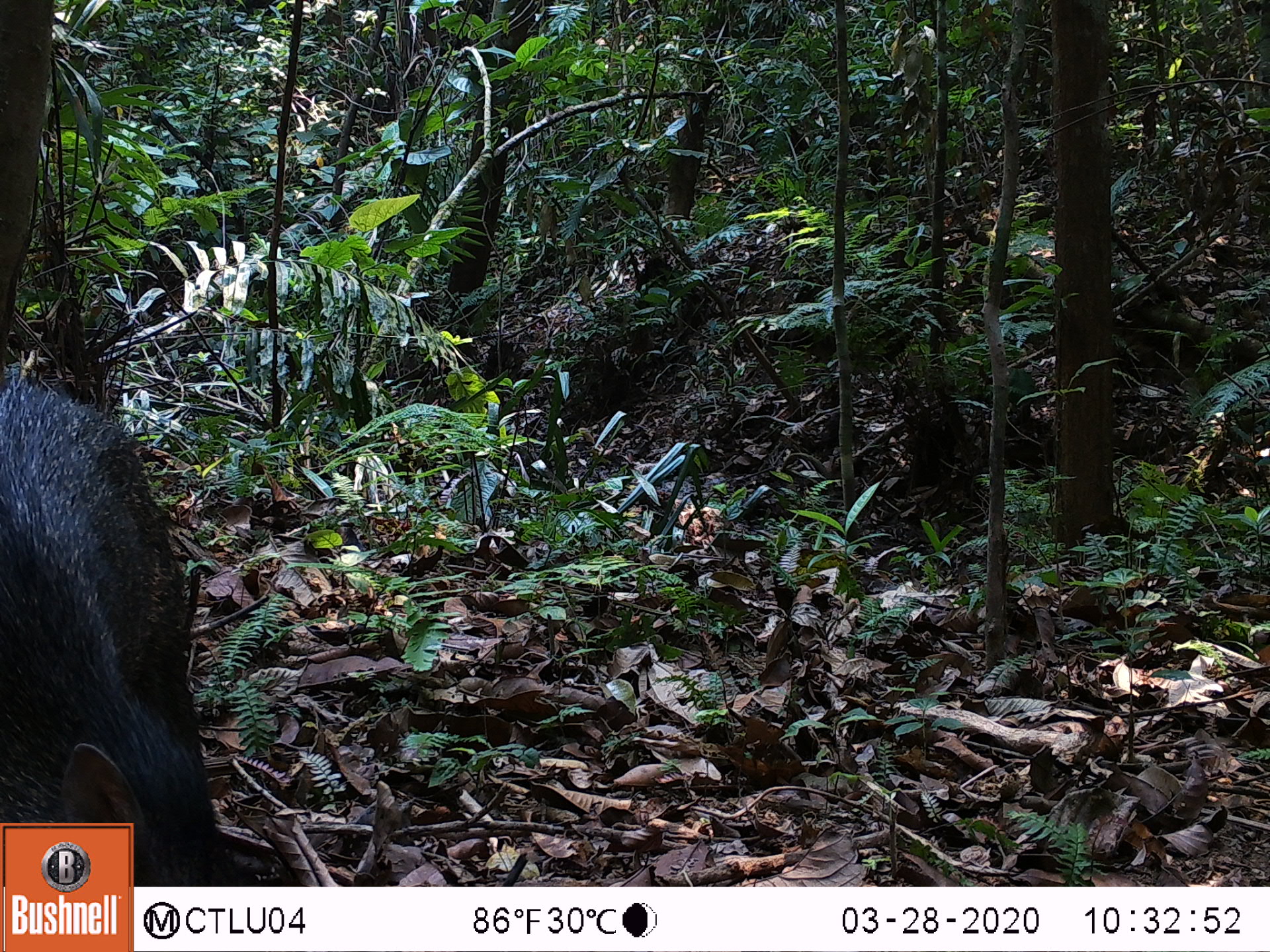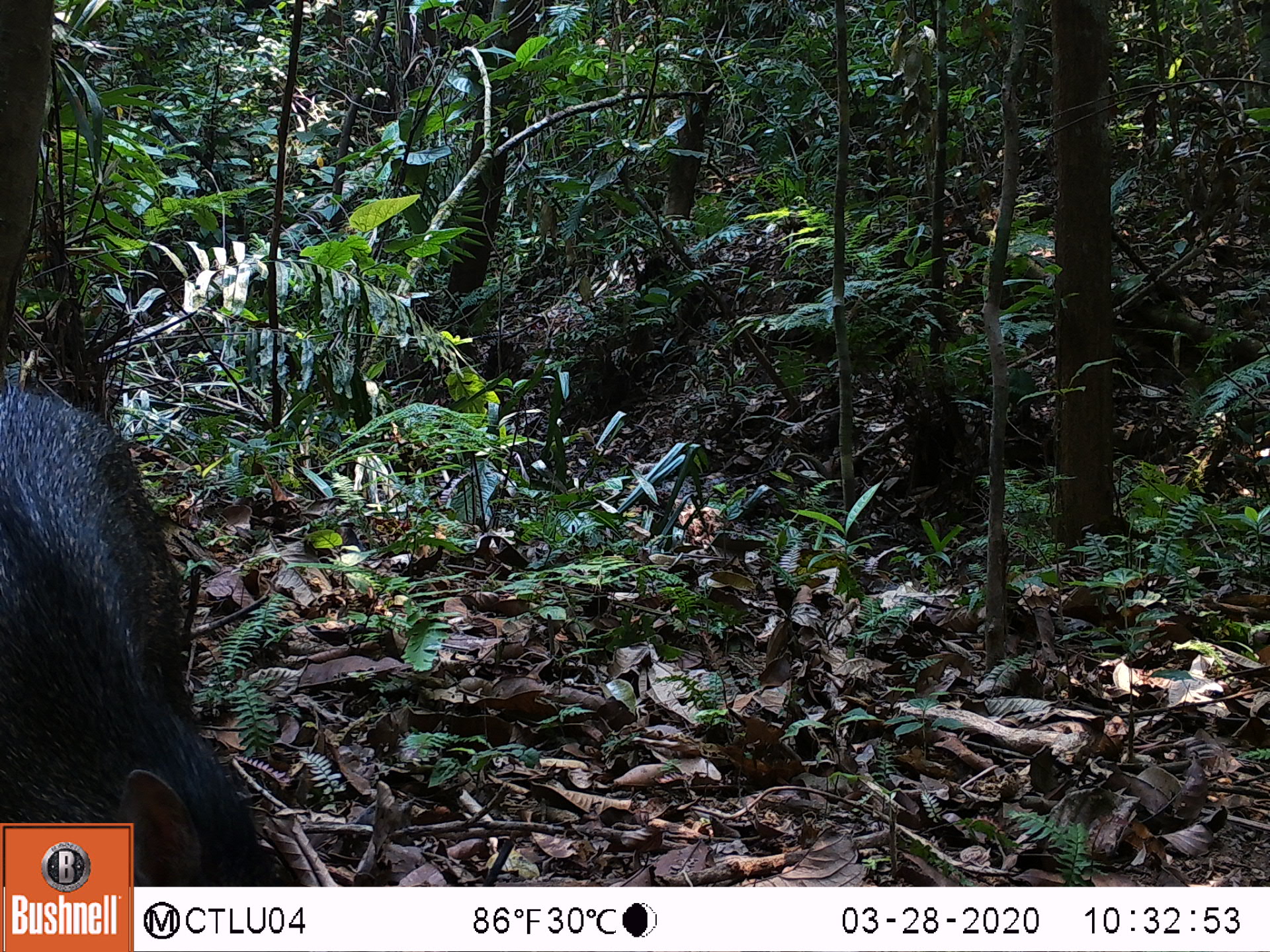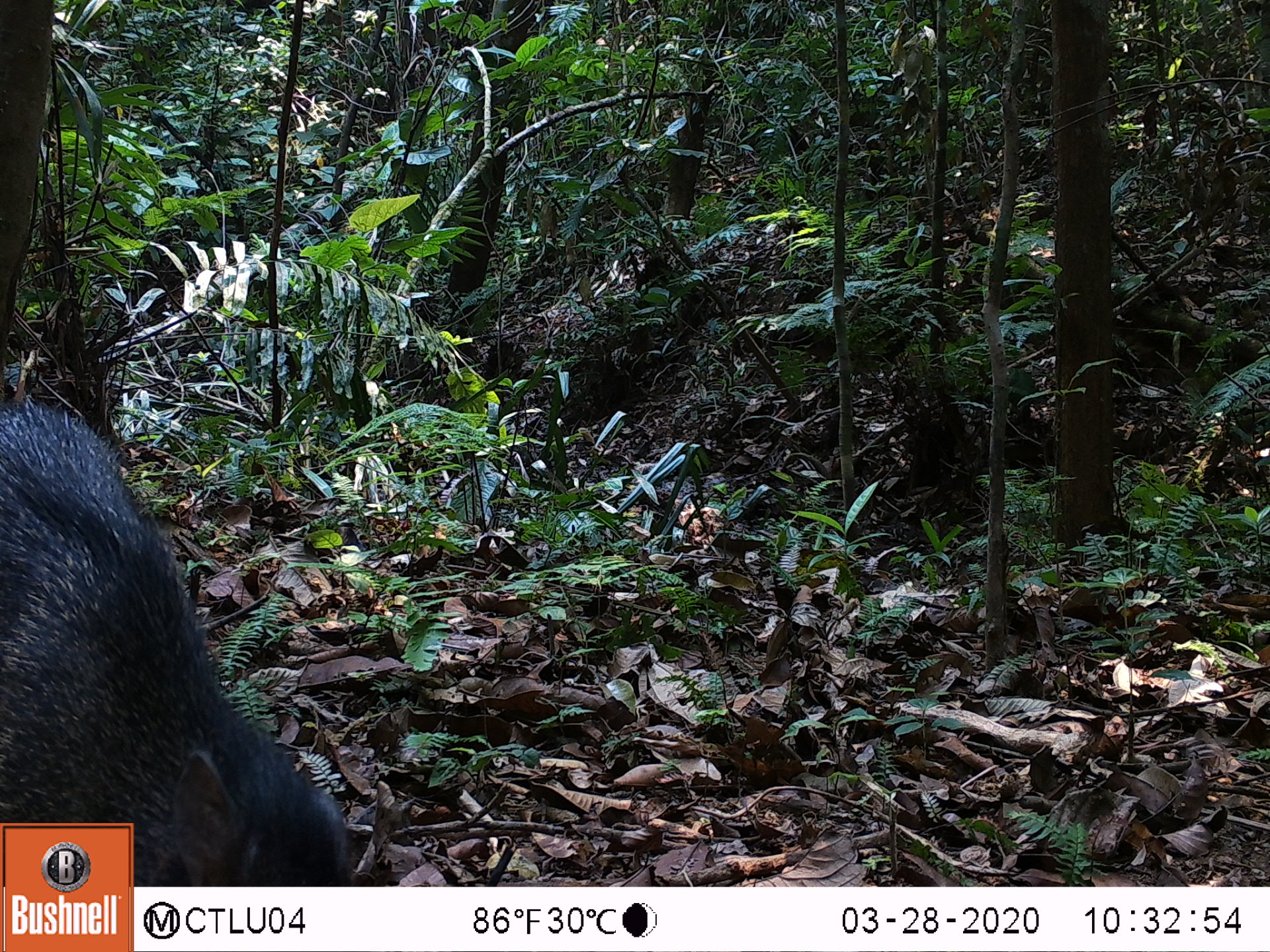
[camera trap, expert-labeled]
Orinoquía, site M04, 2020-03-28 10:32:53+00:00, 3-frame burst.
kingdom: Animalia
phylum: Chordata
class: Mammalia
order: Artiodactyla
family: Tayassuidae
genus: Pecari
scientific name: Pecari tajacu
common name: collared peccary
Collared peccary (Pecari tajacu).